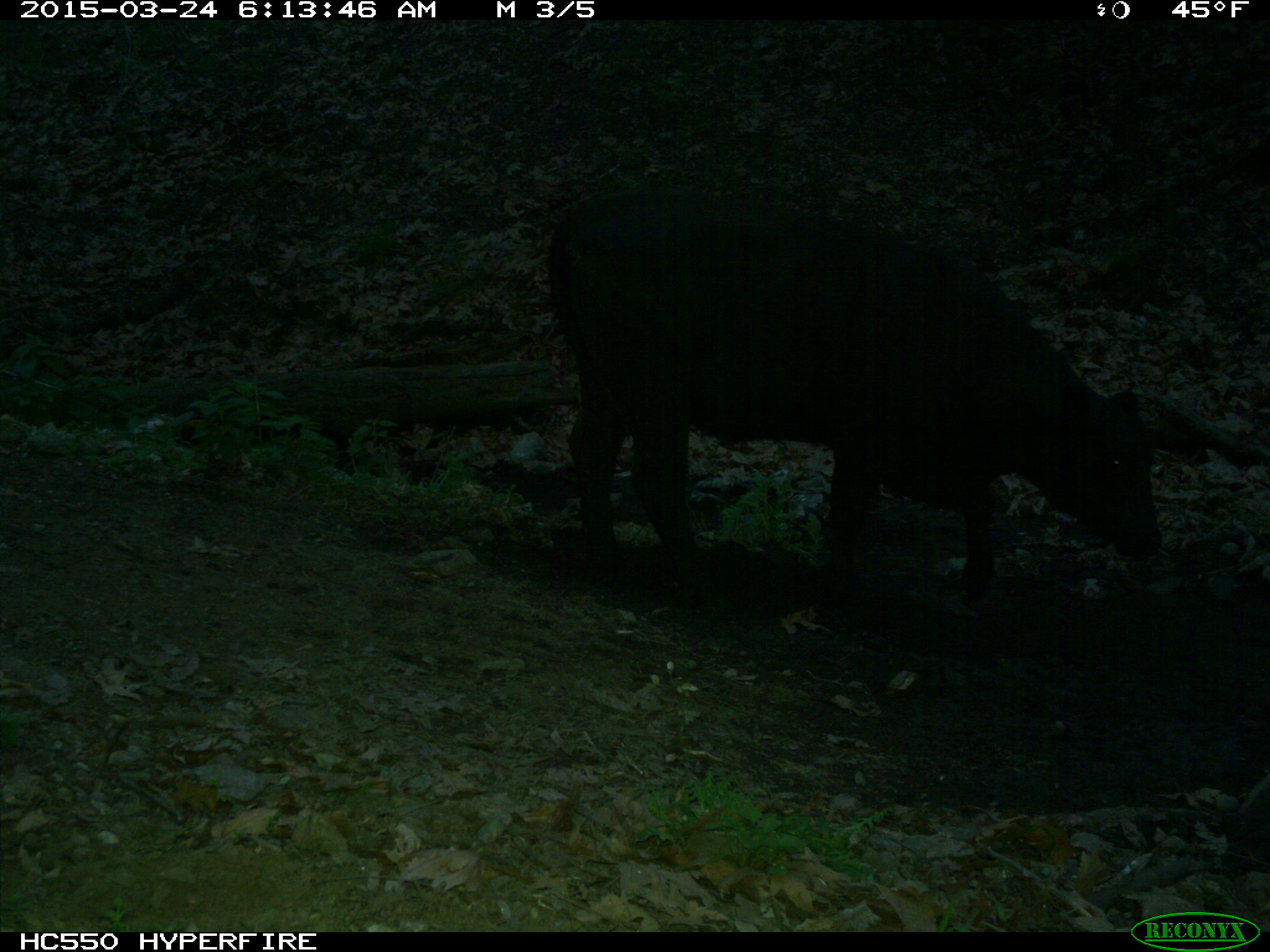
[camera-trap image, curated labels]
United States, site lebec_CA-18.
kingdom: Animalia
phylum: Chordata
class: Mammalia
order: Artiodactyla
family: Bovidae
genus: Bos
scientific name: Bos taurus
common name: domestic cow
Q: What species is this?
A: Bos taurus (domestic cow).